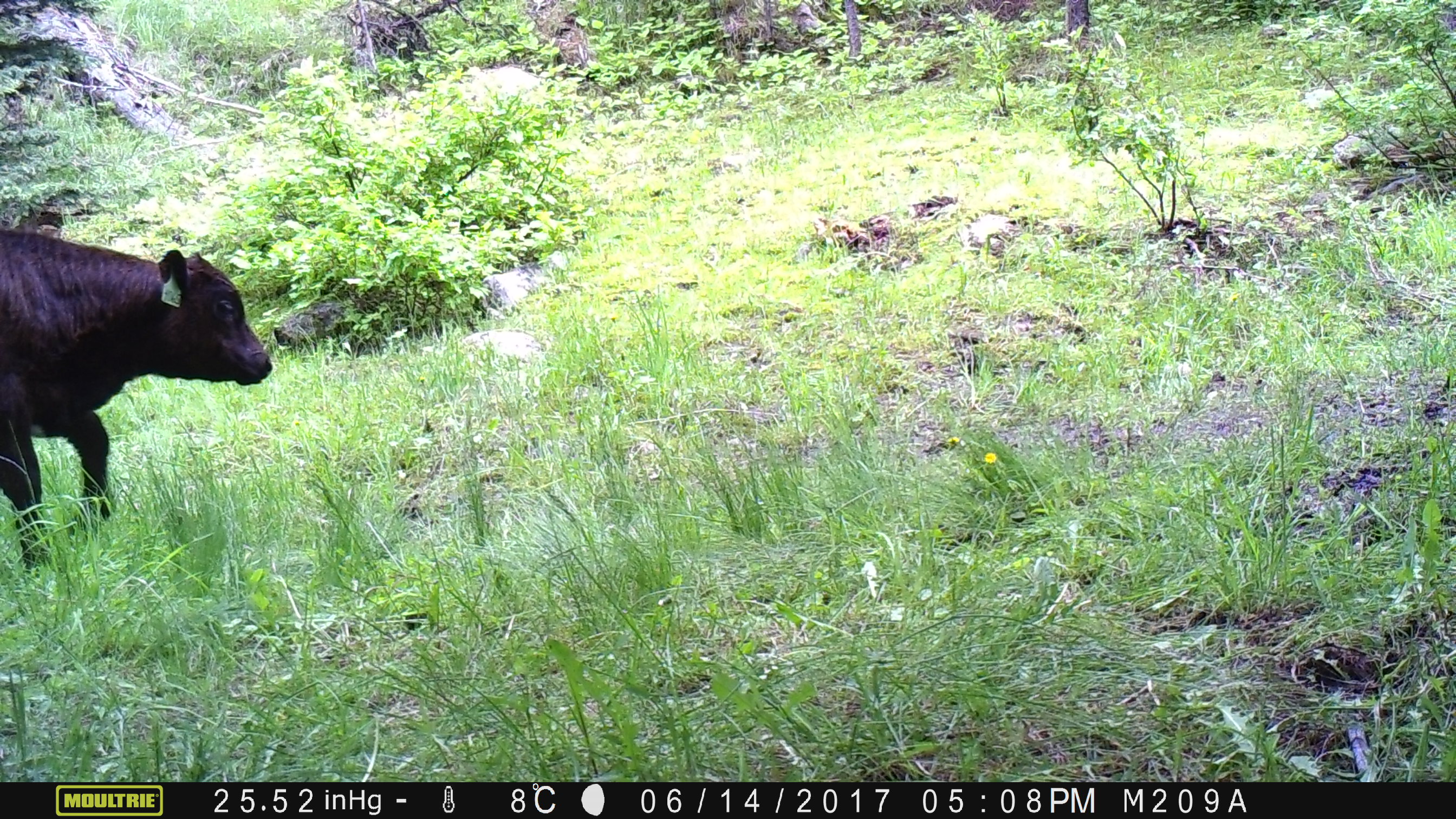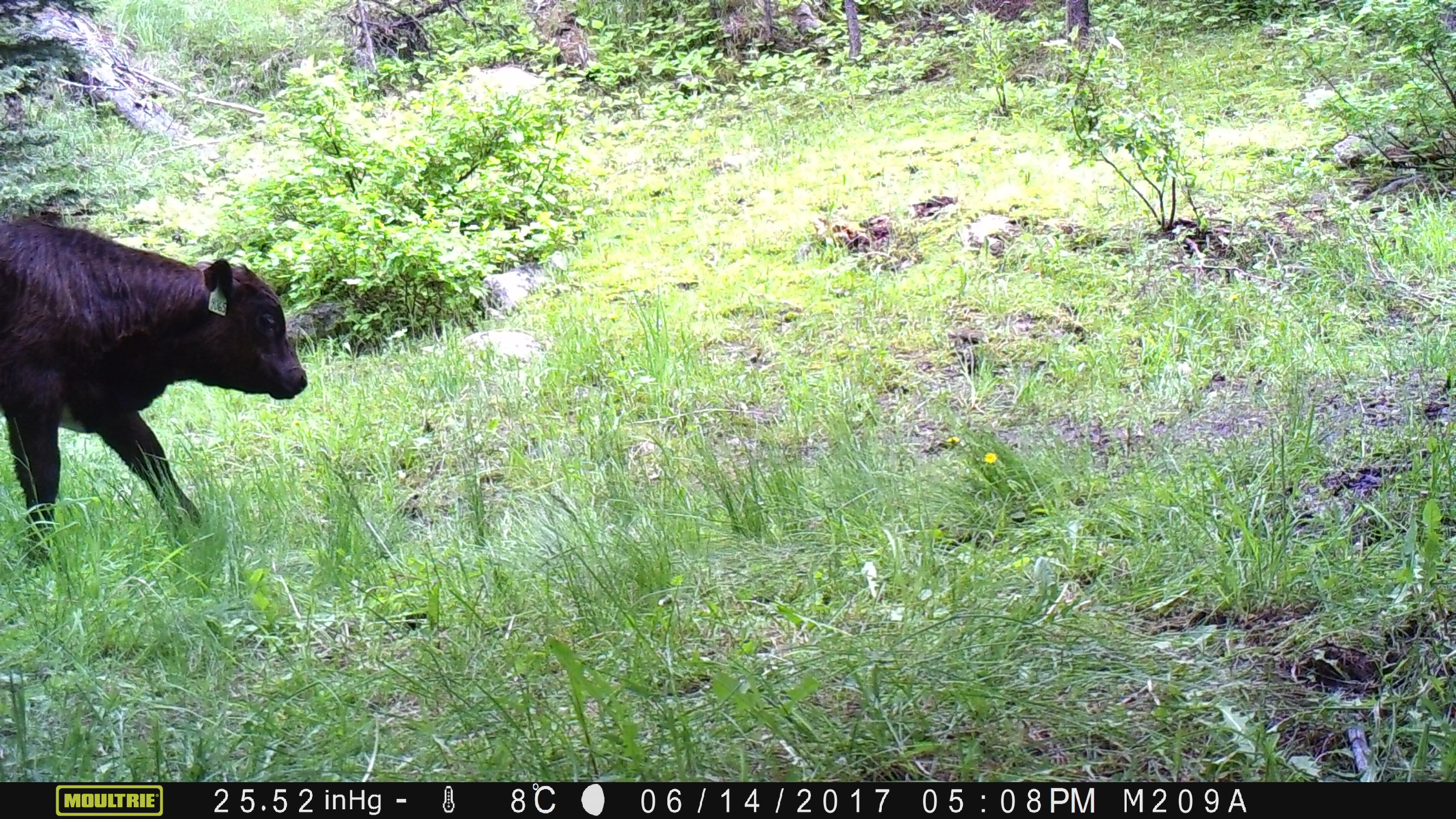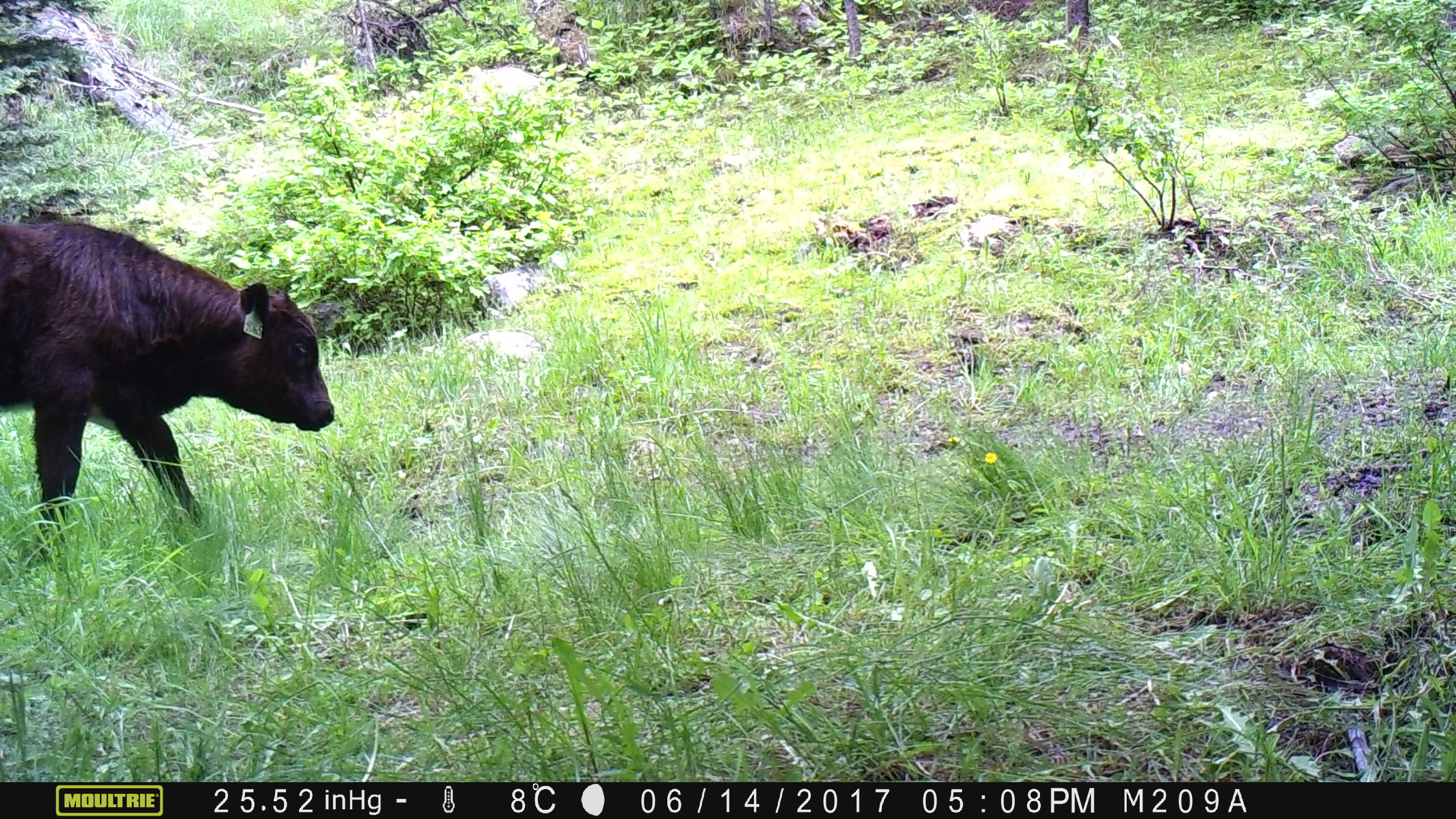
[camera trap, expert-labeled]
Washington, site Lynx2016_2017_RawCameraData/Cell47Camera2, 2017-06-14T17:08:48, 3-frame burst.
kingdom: Animalia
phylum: Chordata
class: Mammalia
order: Artiodactyla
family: Bovidae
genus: Bos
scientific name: Bos taurus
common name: domestic cattle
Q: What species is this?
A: Domestic cattle (Bos taurus).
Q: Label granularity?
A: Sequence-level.